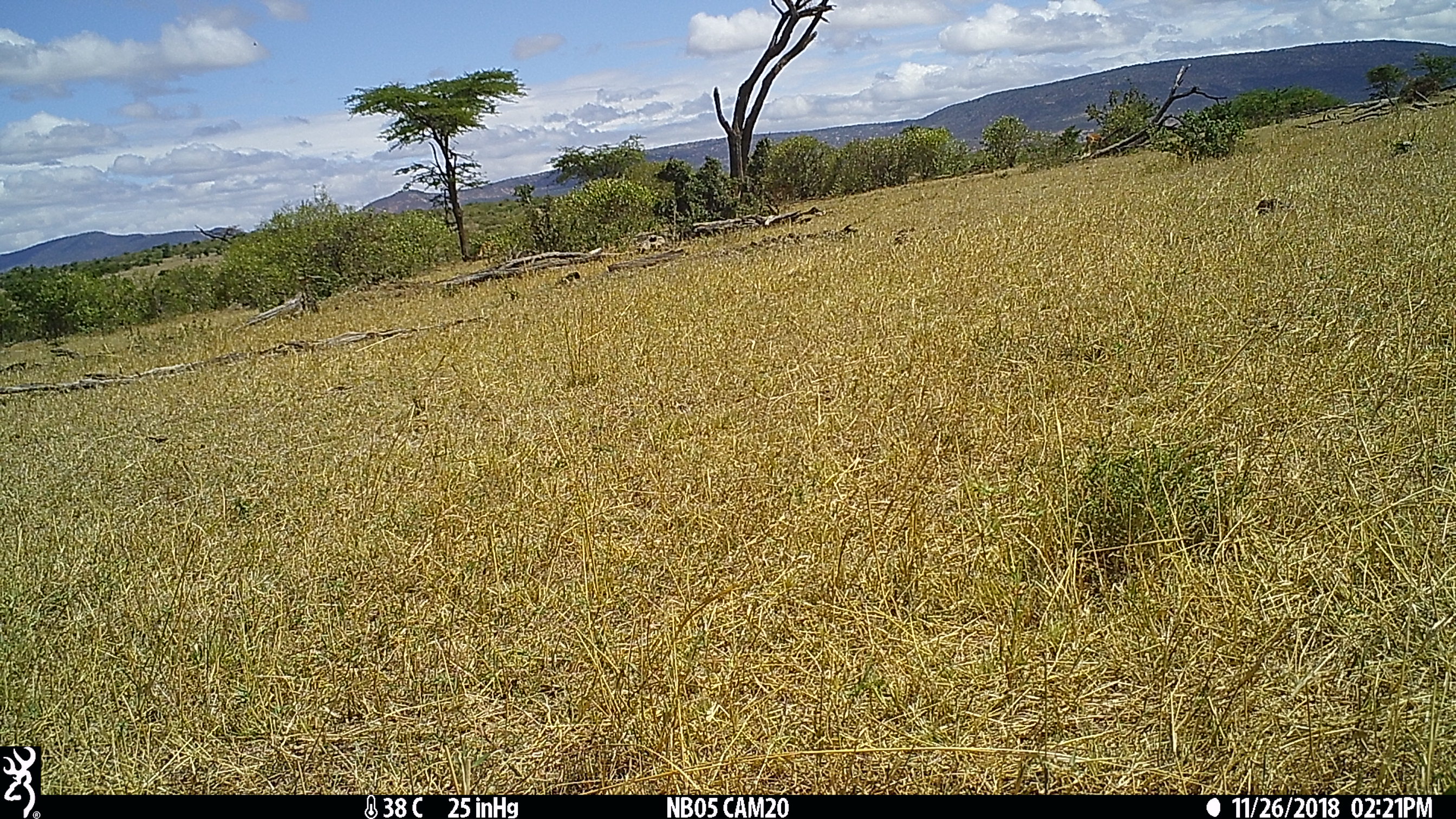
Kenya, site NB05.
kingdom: Animalia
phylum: Chordata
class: Mammalia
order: Artiodactyla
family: Bovidae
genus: Aepyceros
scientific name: Aepyceros melampus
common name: impala